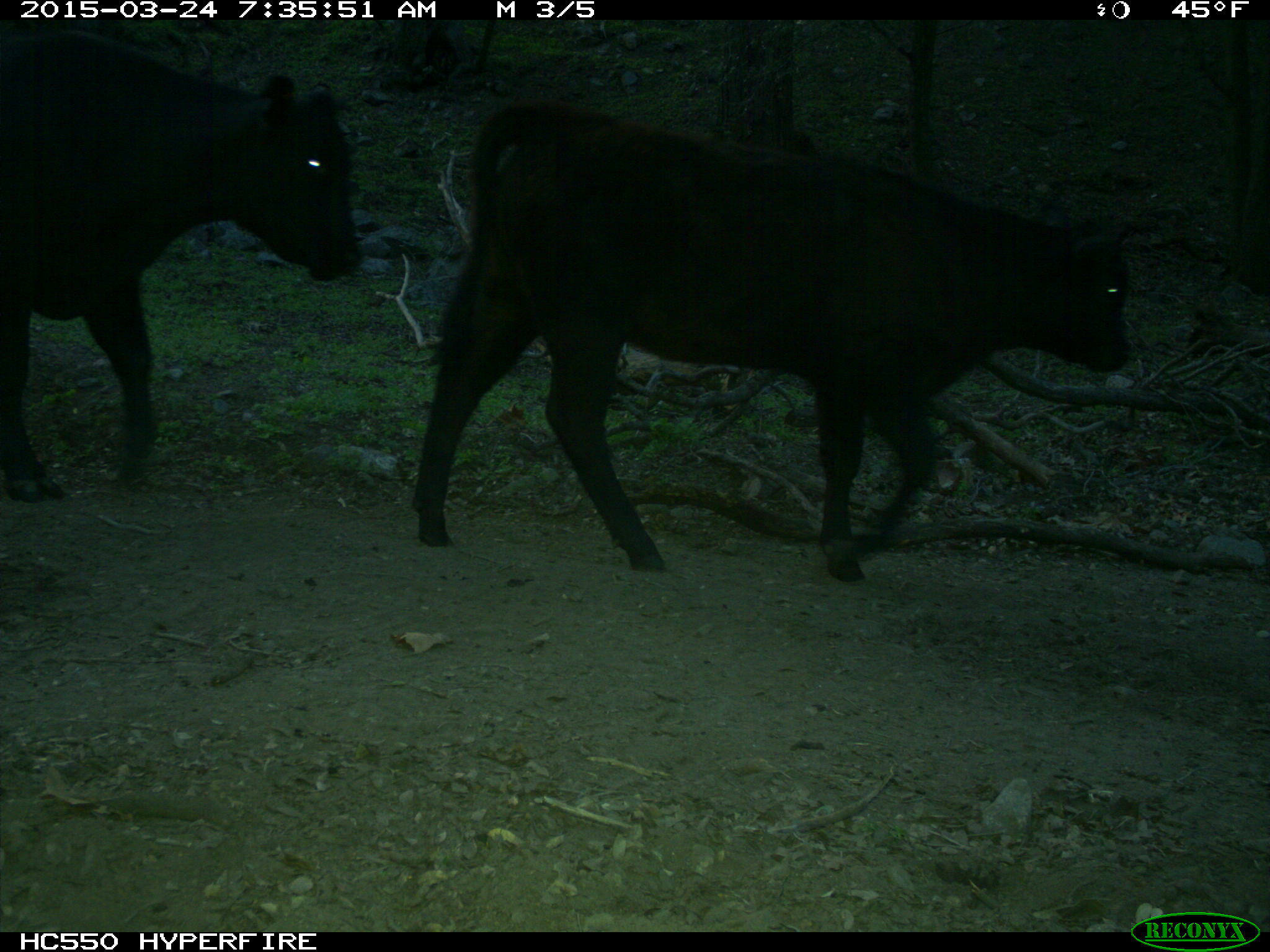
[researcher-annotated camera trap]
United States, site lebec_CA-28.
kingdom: Animalia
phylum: Chordata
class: Mammalia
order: Artiodactyla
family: Bovidae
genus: Bos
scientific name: Bos taurus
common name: domestic cow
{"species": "Bos taurus (domestic cow)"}